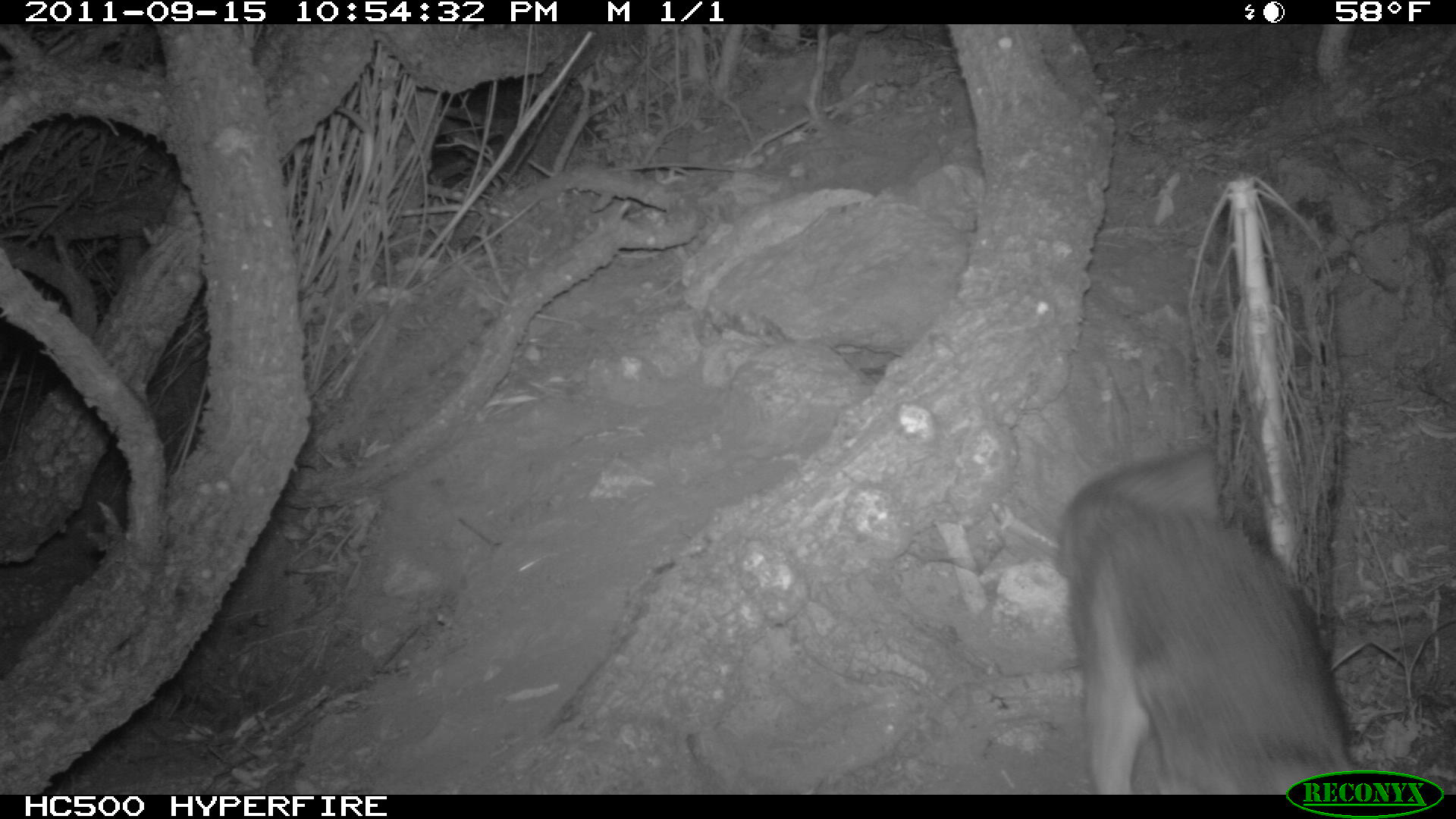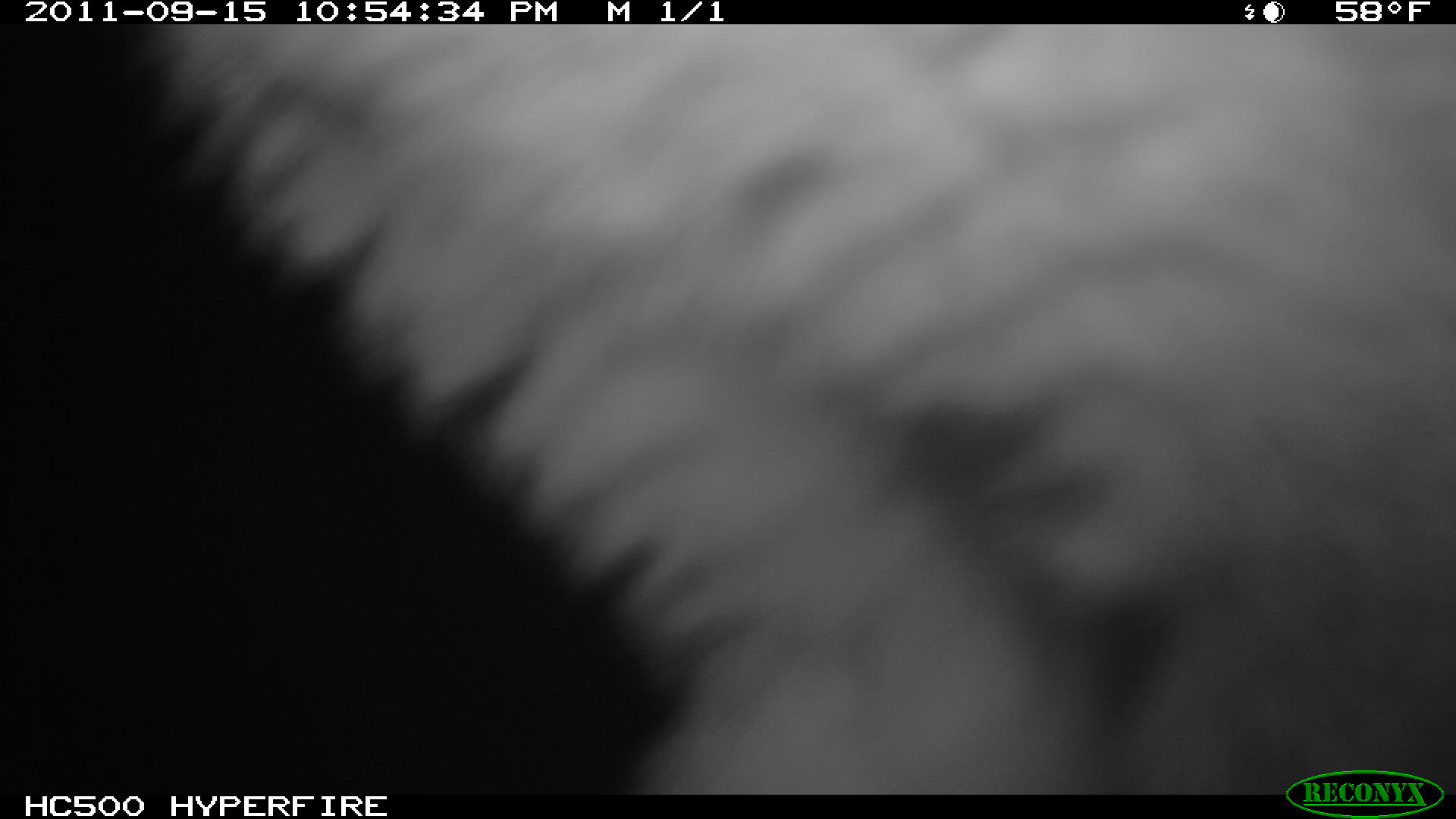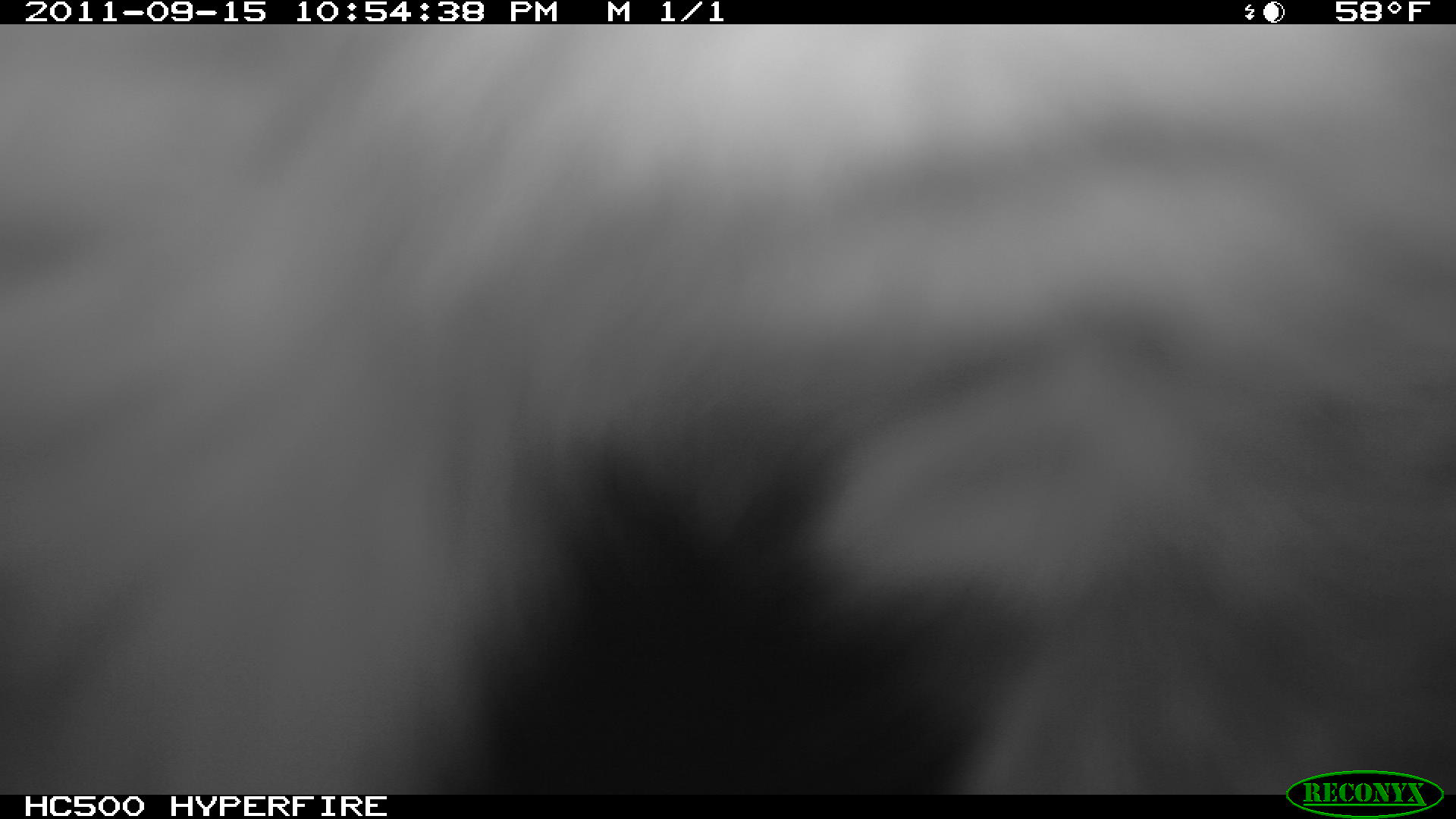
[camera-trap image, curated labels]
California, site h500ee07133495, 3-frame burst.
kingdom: Animalia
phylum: Chordata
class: Mammalia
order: Carnivora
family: Canidae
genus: Urocyon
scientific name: Urocyon littoralis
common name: island fox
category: fox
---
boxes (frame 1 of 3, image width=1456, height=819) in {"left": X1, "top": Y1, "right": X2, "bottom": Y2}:
fox: {"left": 1055, "top": 438, "right": 1364, "bottom": 793}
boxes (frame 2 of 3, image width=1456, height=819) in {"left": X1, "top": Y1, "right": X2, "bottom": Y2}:
fox: {"left": 127, "top": 24, "right": 1455, "bottom": 793}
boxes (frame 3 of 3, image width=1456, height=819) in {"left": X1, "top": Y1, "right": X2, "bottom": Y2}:
fox: {"left": 0, "top": 20, "right": 1455, "bottom": 788}